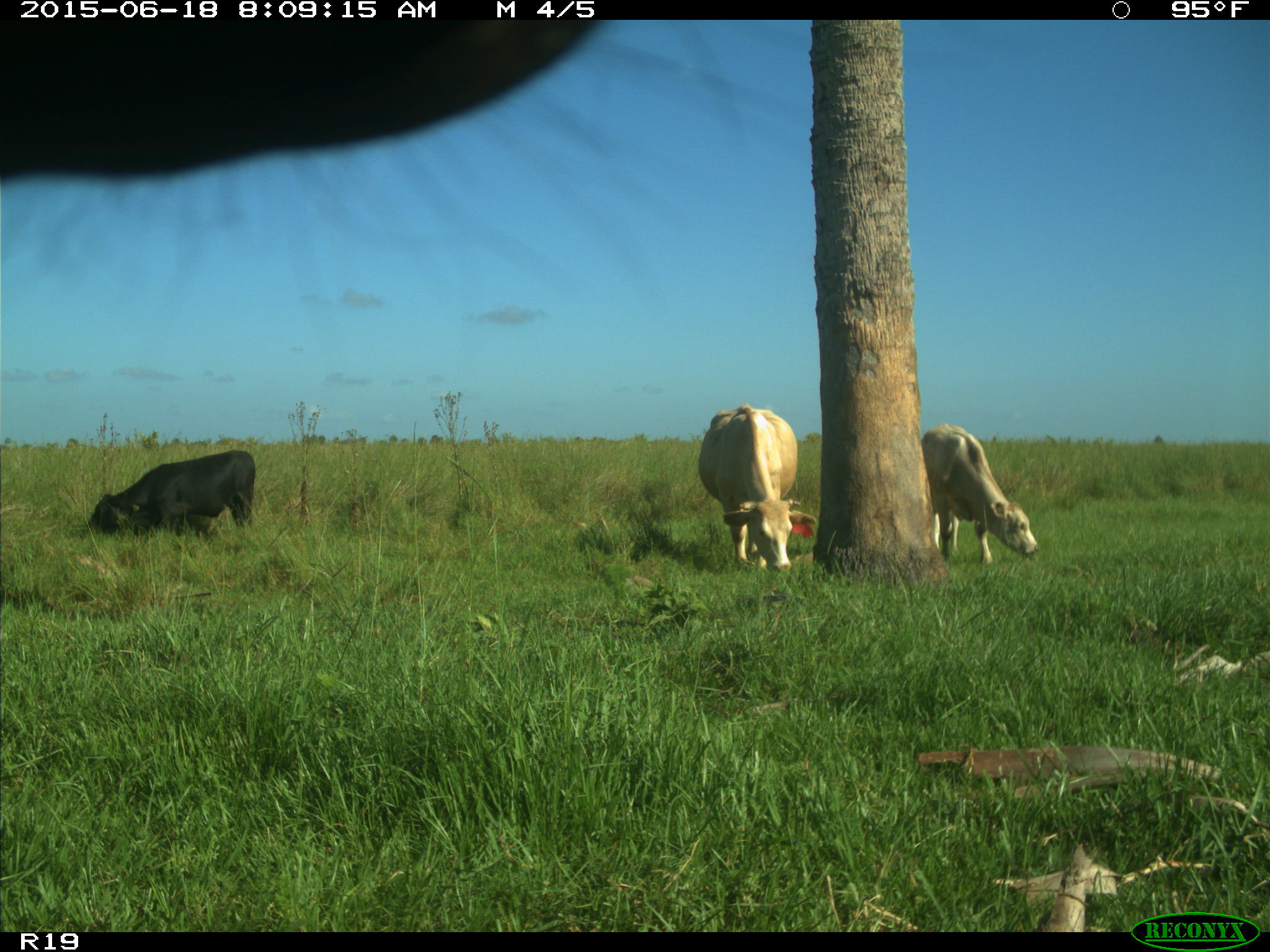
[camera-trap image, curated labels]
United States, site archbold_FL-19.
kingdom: Animalia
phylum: Chordata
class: Mammalia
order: Artiodactyla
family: Bovidae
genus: Bos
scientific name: Bos taurus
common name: domestic cow